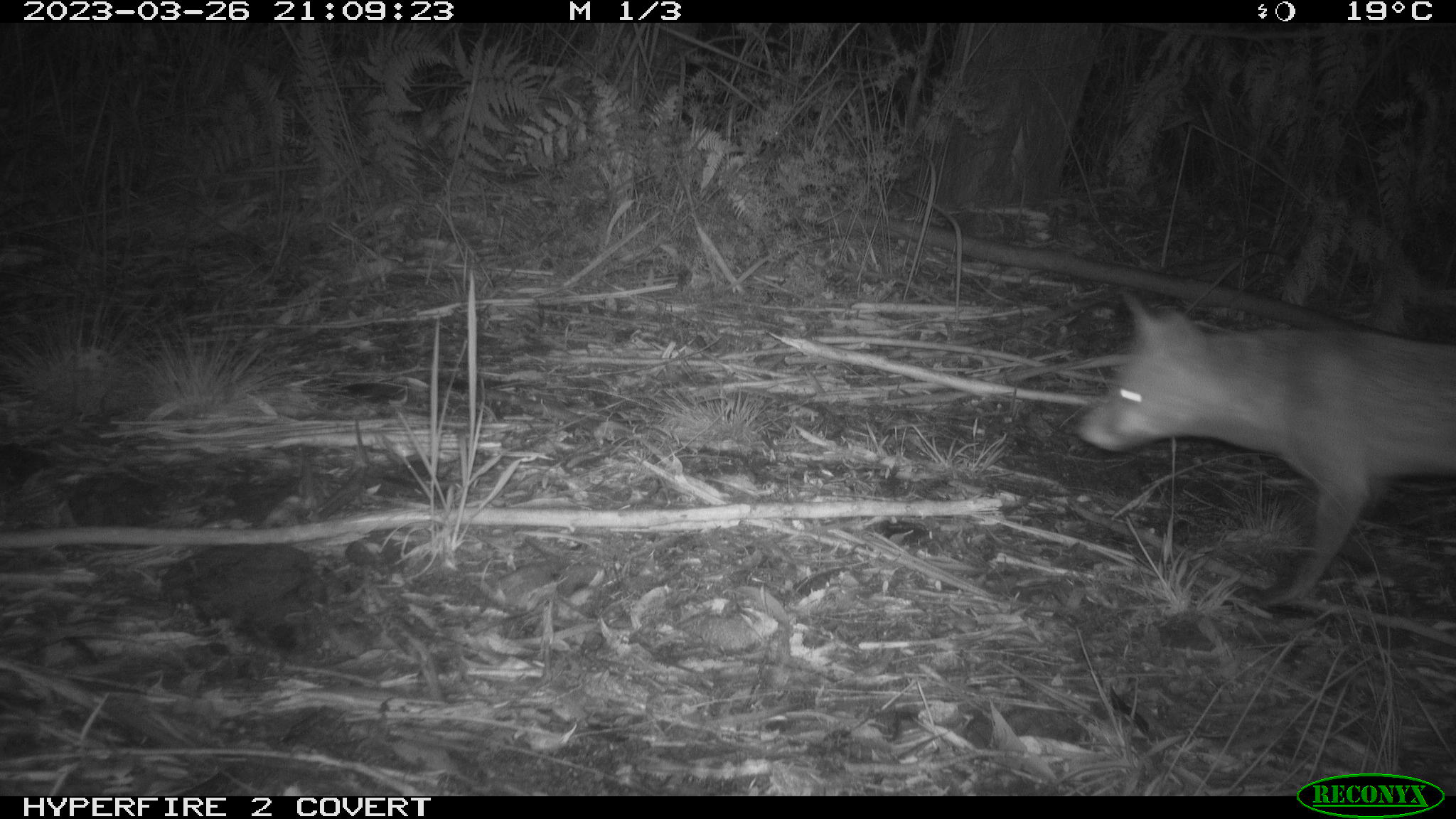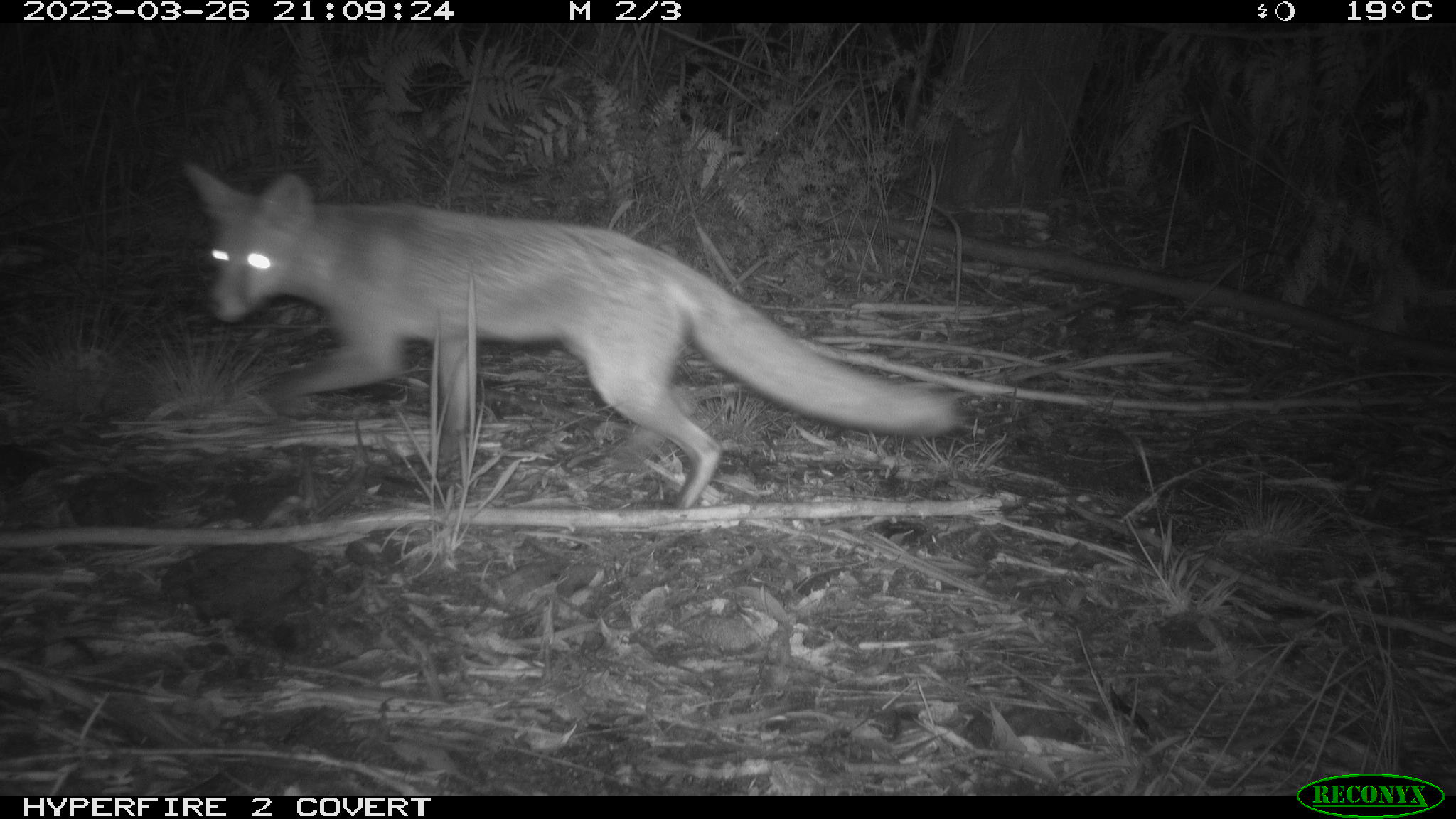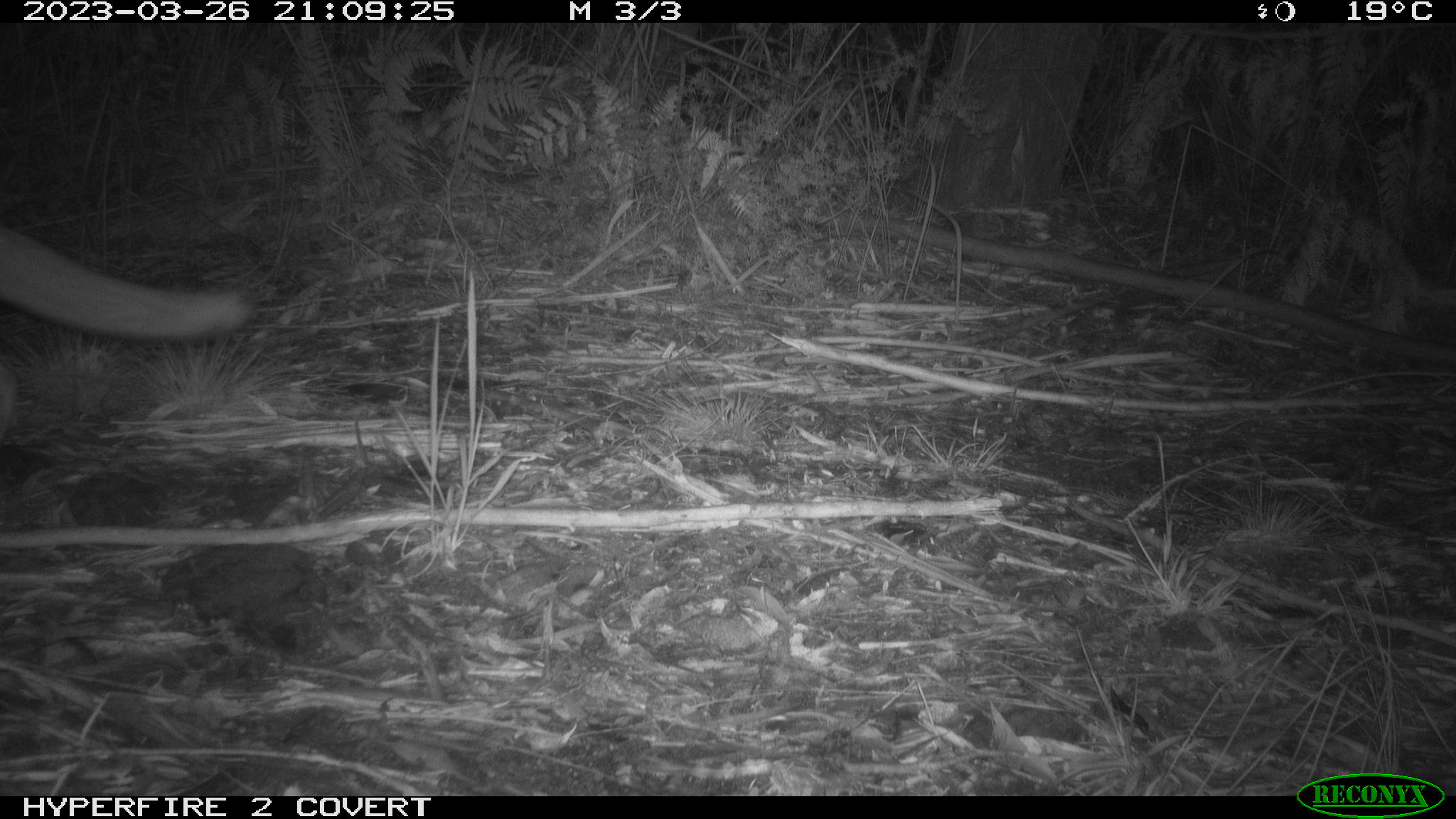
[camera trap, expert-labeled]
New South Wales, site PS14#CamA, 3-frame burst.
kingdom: Animalia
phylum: Chordata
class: Mammalia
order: Carnivora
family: Canidae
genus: Vulpes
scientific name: Vulpes vulpes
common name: red fox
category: fox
Fox (red fox) (Vulpes vulpes).